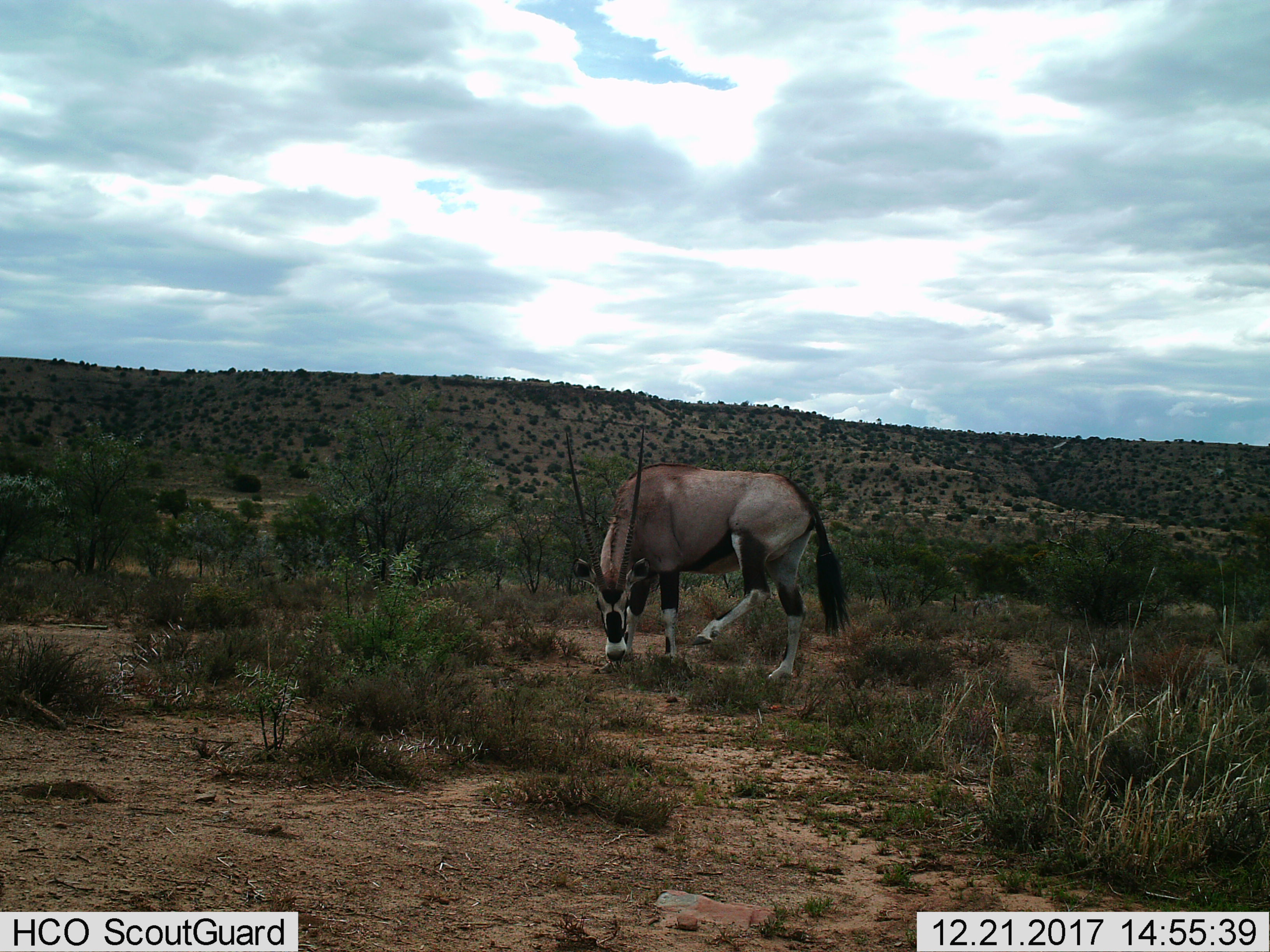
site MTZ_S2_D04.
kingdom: Animalia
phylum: Chordata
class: Mammalia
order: Artiodactyla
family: Bovidae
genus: Oryx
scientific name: Oryx gazella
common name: gemsbok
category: oryx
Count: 1.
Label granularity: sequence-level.